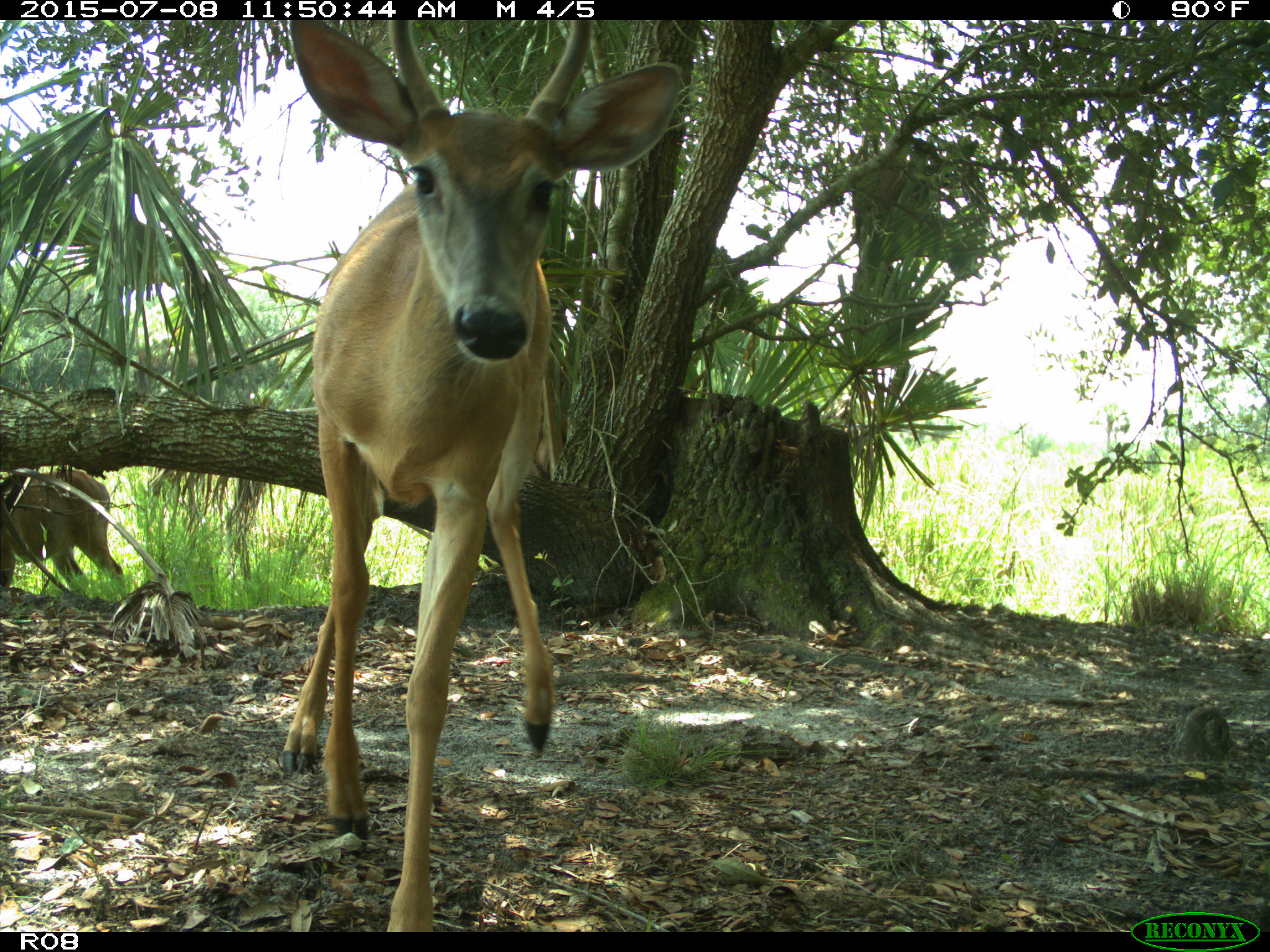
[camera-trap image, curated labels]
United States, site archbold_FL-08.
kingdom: Animalia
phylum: Chordata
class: Mammalia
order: Artiodactyla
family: Cervidae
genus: Odocoileus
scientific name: Odocoileus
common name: deer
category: unidentified deer